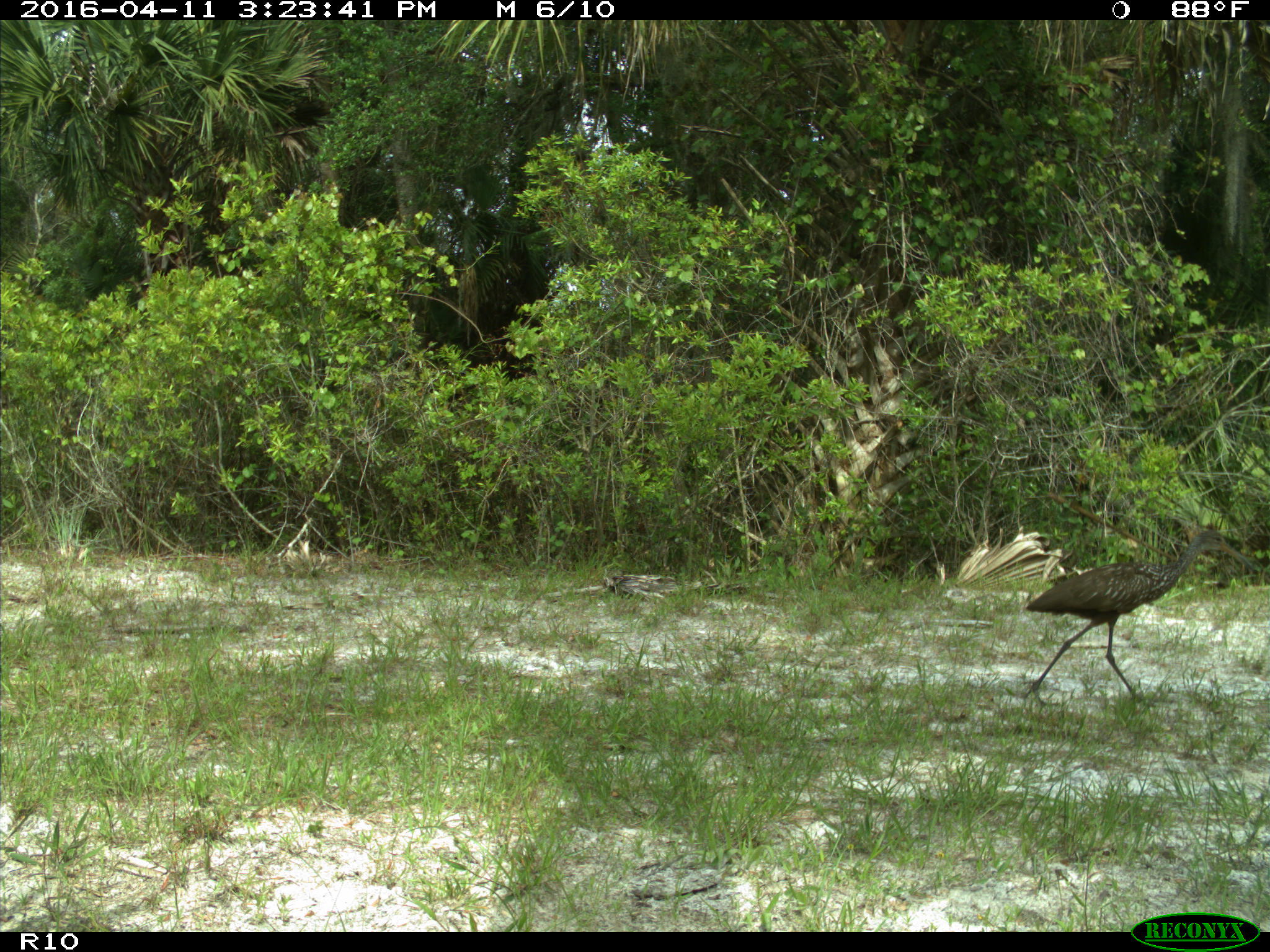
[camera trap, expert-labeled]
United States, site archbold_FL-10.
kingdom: Animalia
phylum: Chordata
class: Aves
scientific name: Aves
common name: birds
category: unidentified bird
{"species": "unidentified bird (birds) (Aves)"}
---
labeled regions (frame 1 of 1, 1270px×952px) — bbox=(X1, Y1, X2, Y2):
animal: bbox=(1019, 529, 1254, 702)